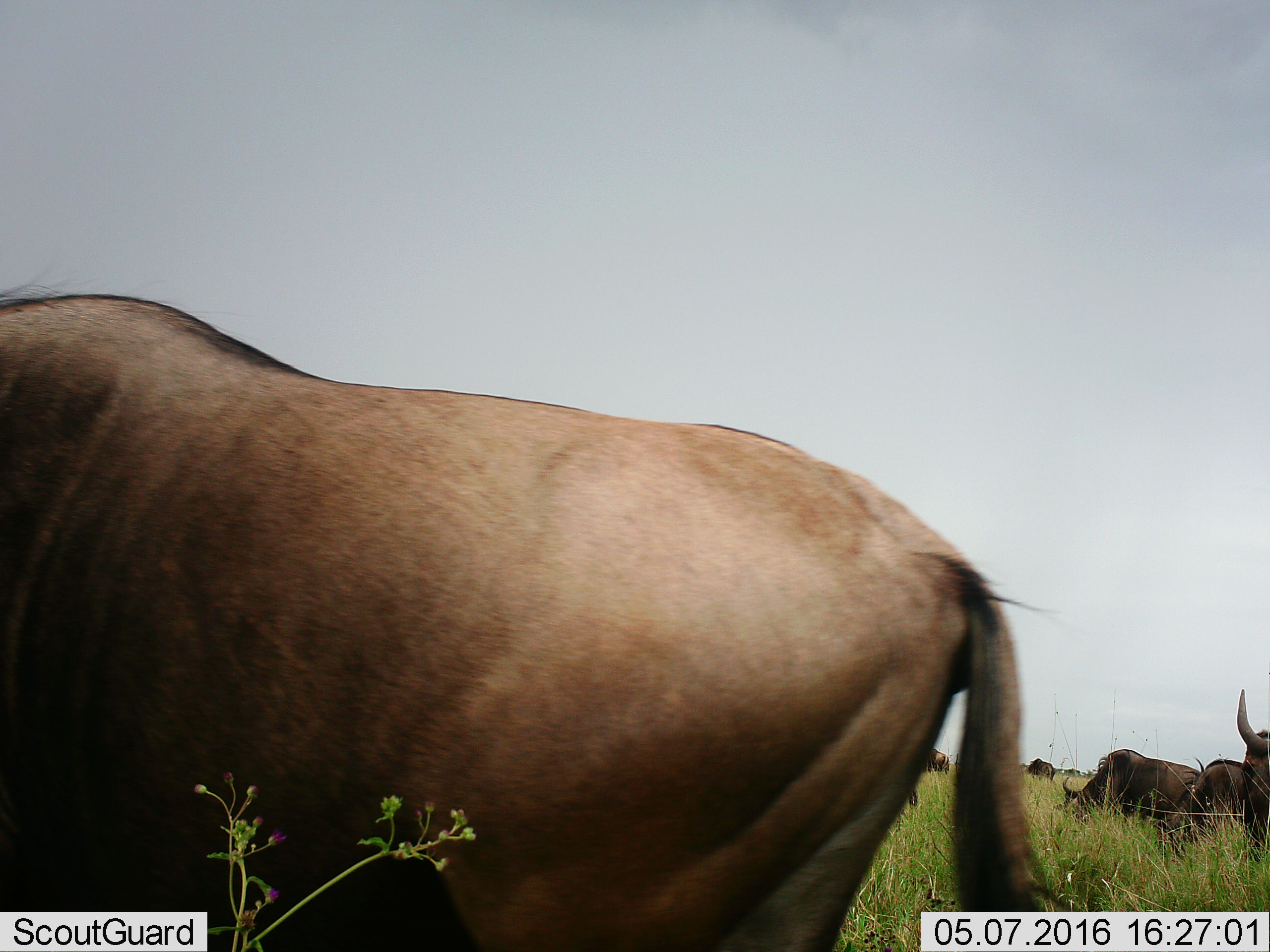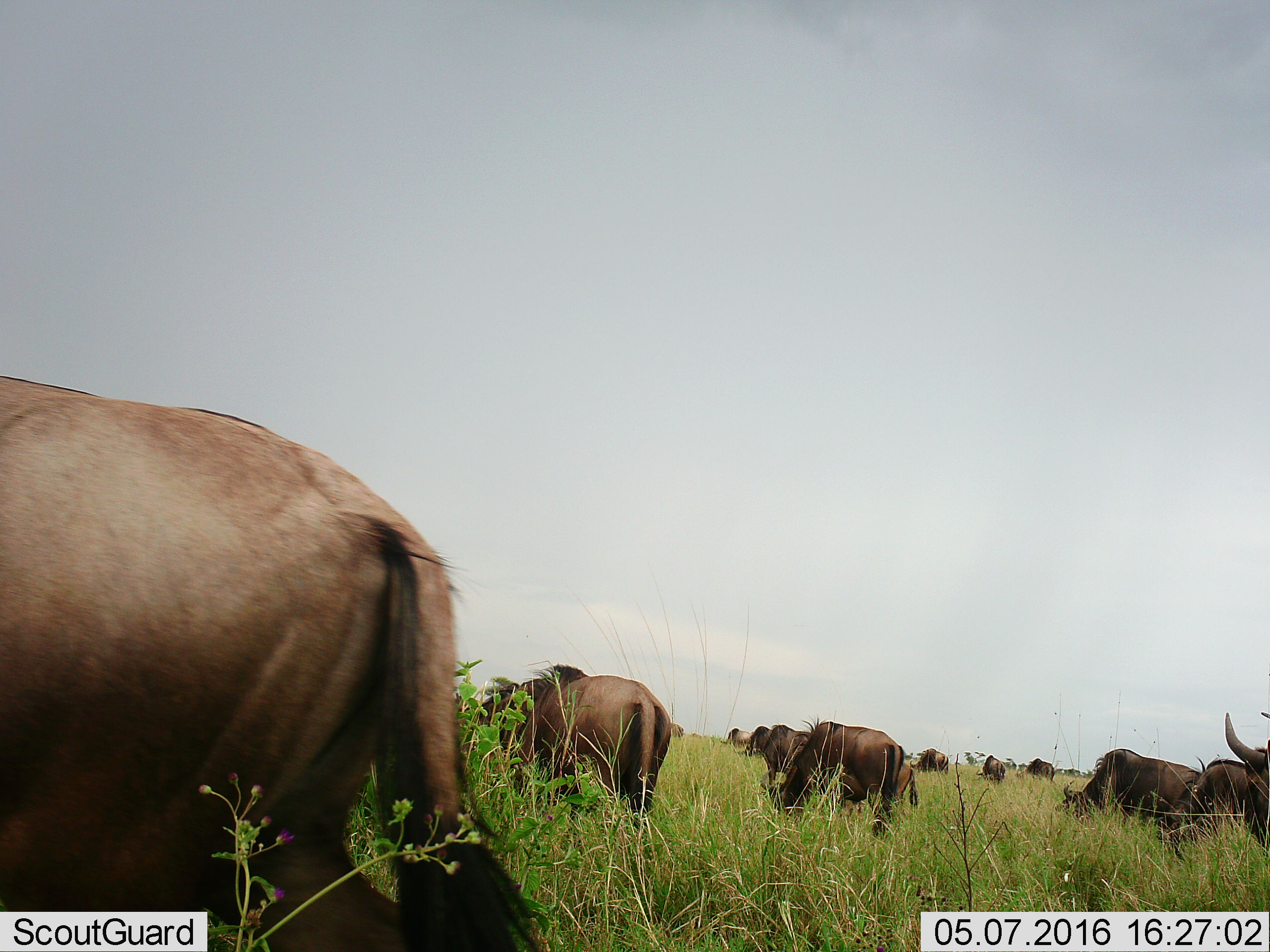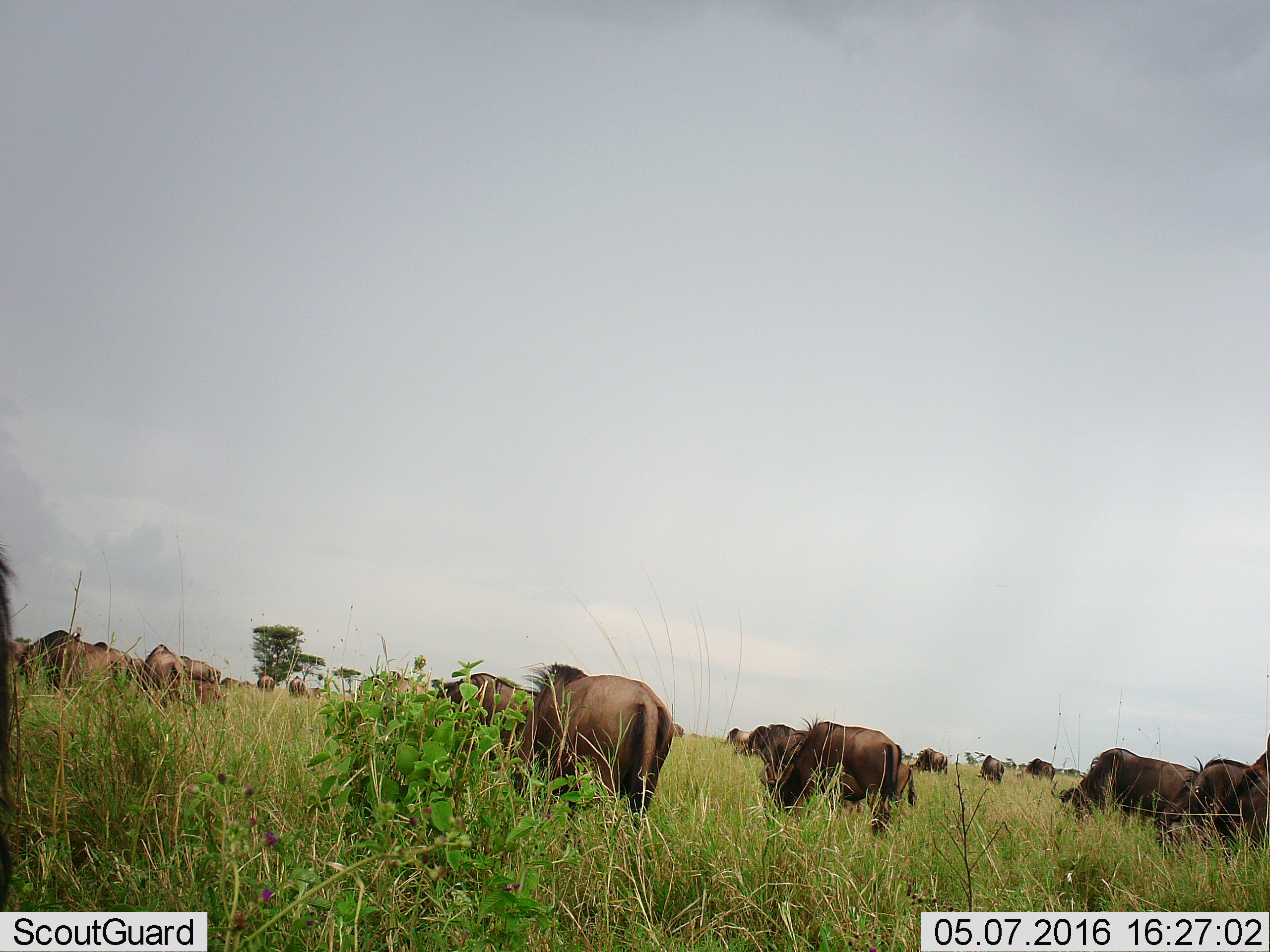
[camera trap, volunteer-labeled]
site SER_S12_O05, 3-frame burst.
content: unidentified animal